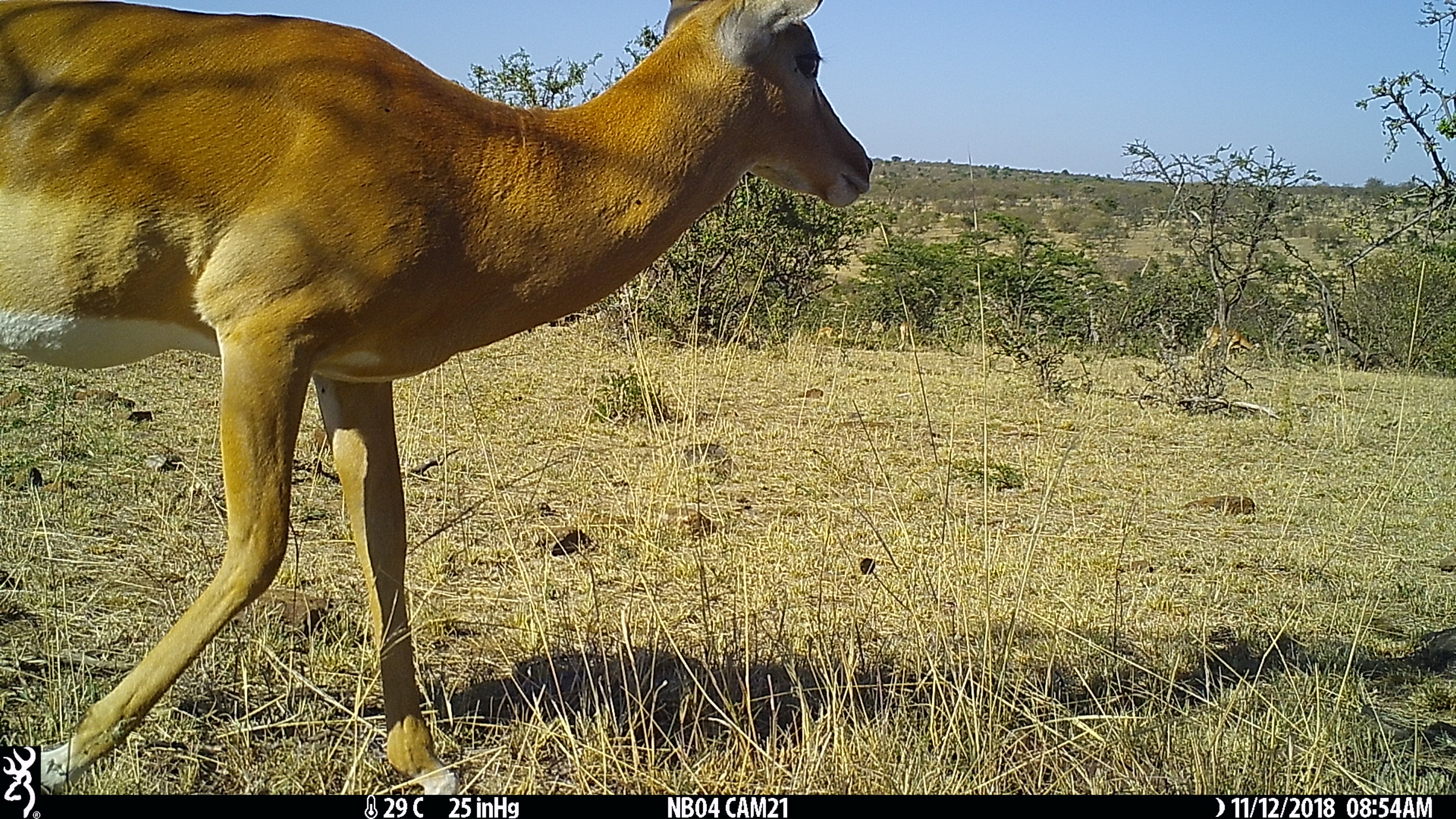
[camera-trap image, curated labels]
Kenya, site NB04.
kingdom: Animalia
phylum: Chordata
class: Mammalia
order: Artiodactyla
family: Bovidae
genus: Aepyceros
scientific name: Aepyceros melampus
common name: impala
Impala (Aepyceros melampus).